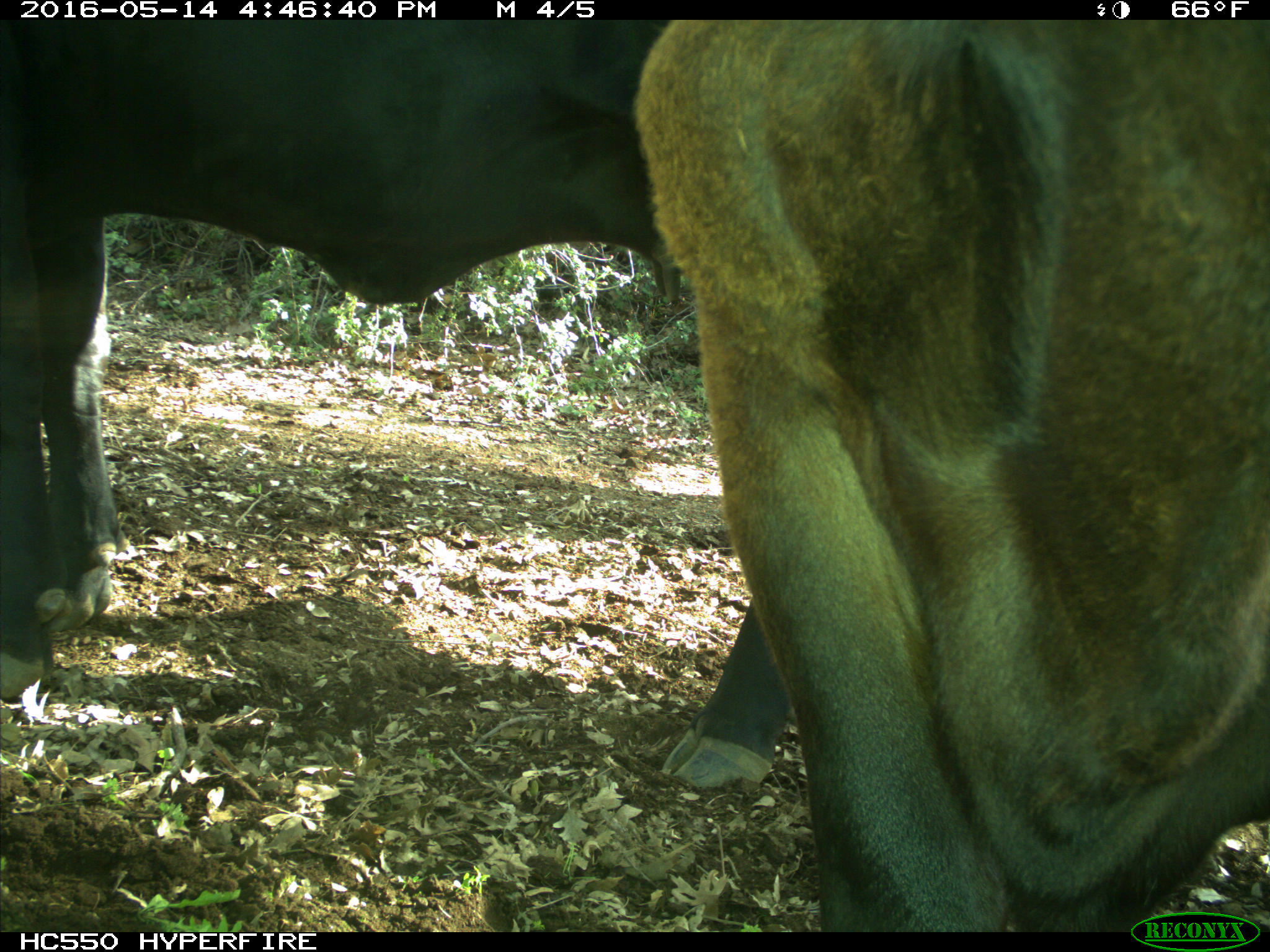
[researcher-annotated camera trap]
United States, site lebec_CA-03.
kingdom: Animalia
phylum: Chordata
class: Mammalia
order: Artiodactyla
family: Bovidae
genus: Bos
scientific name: Bos taurus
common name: domestic cow